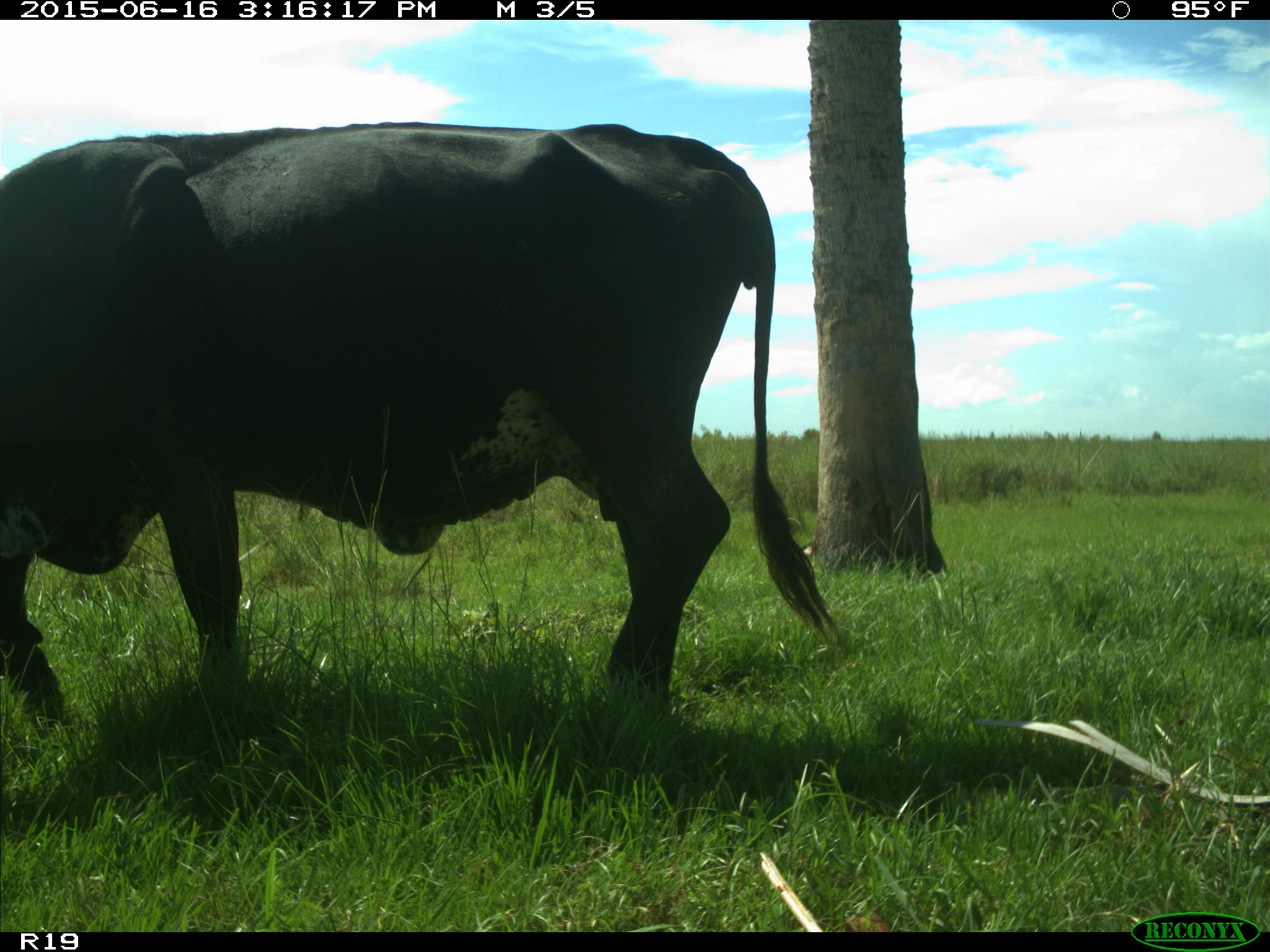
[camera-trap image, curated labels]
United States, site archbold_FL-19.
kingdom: Animalia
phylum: Chordata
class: Mammalia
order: Artiodactyla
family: Bovidae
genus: Bos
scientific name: Bos taurus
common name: domestic cow